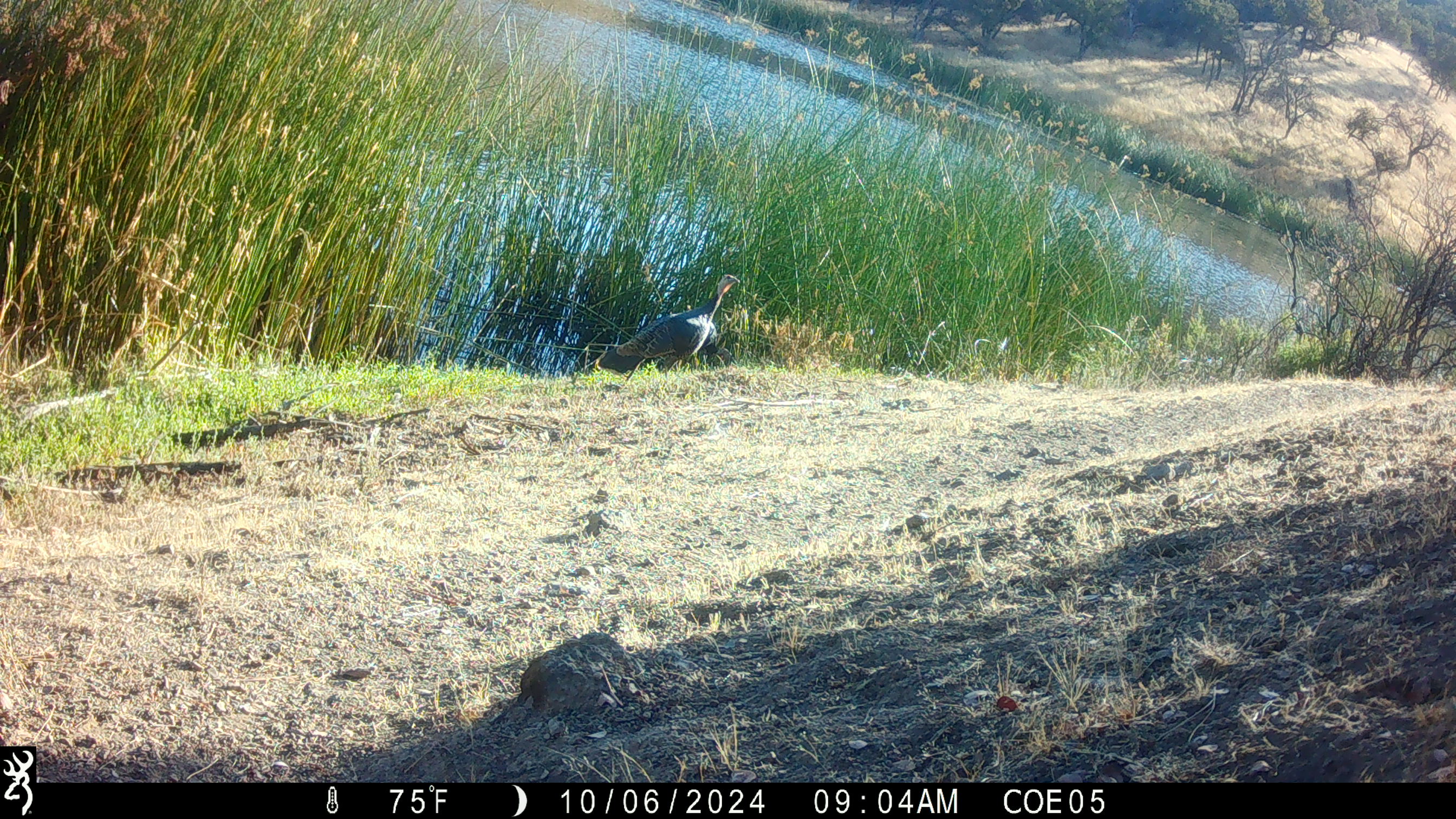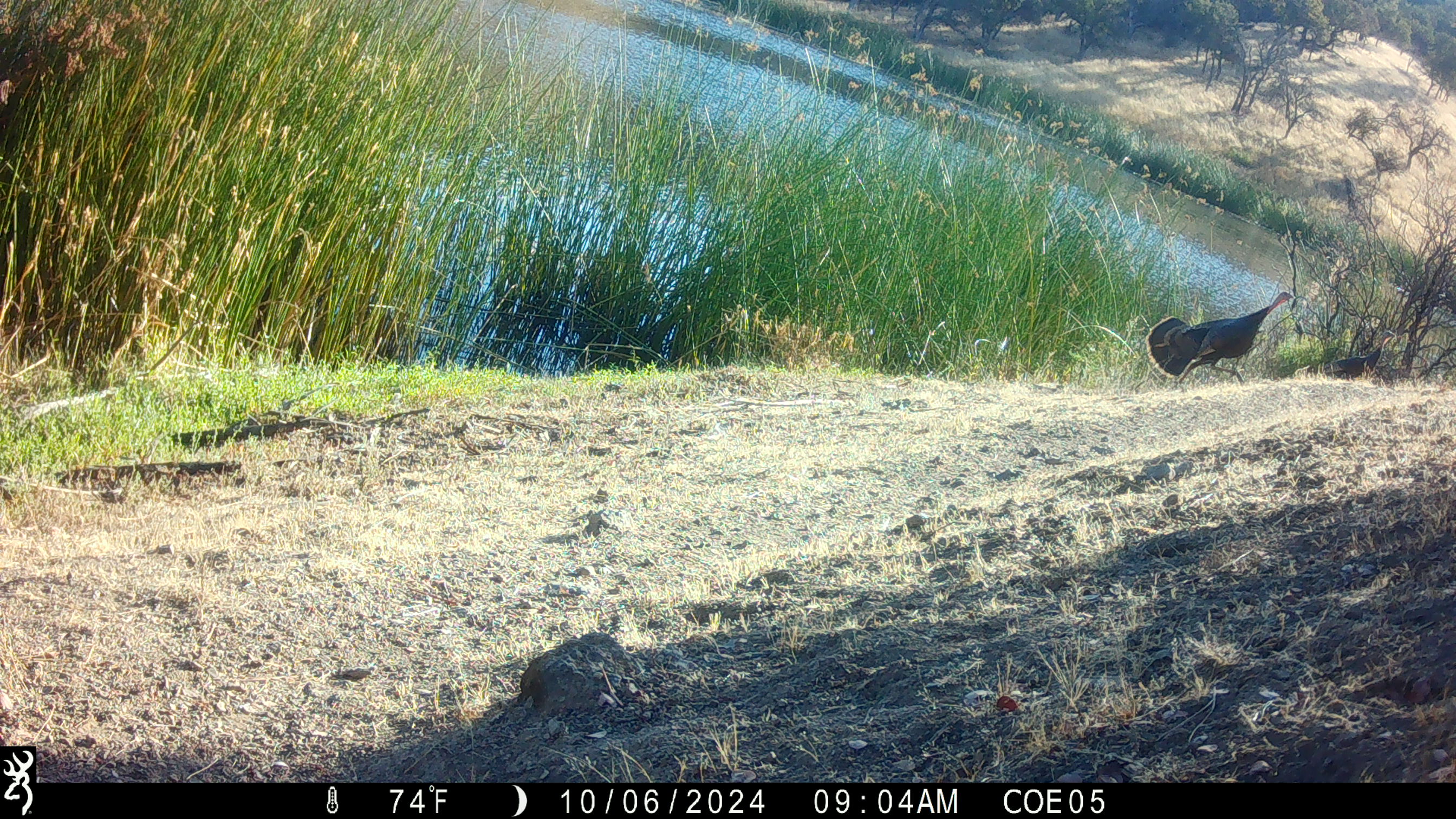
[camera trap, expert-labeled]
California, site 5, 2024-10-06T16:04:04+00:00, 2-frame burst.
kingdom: Animalia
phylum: Chordata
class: Aves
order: Galliformes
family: Phasianidae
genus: Meleagris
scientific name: Meleagris gallopavo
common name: turkey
Turkey (Meleagris gallopavo).